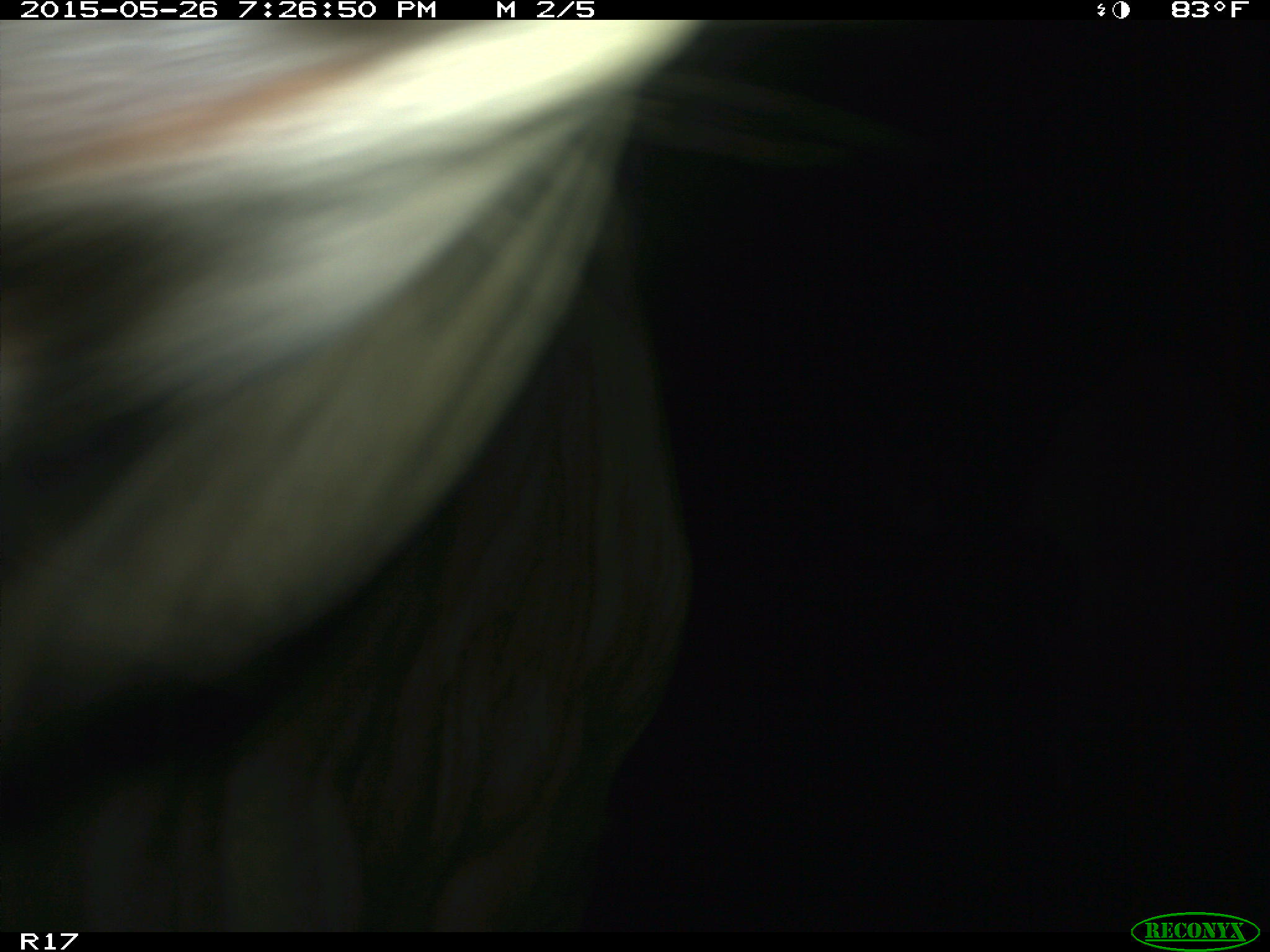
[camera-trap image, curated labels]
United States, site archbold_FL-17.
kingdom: Animalia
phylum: Chordata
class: Mammalia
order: Artiodactyla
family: Bovidae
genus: Bos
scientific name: Bos taurus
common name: domestic cow